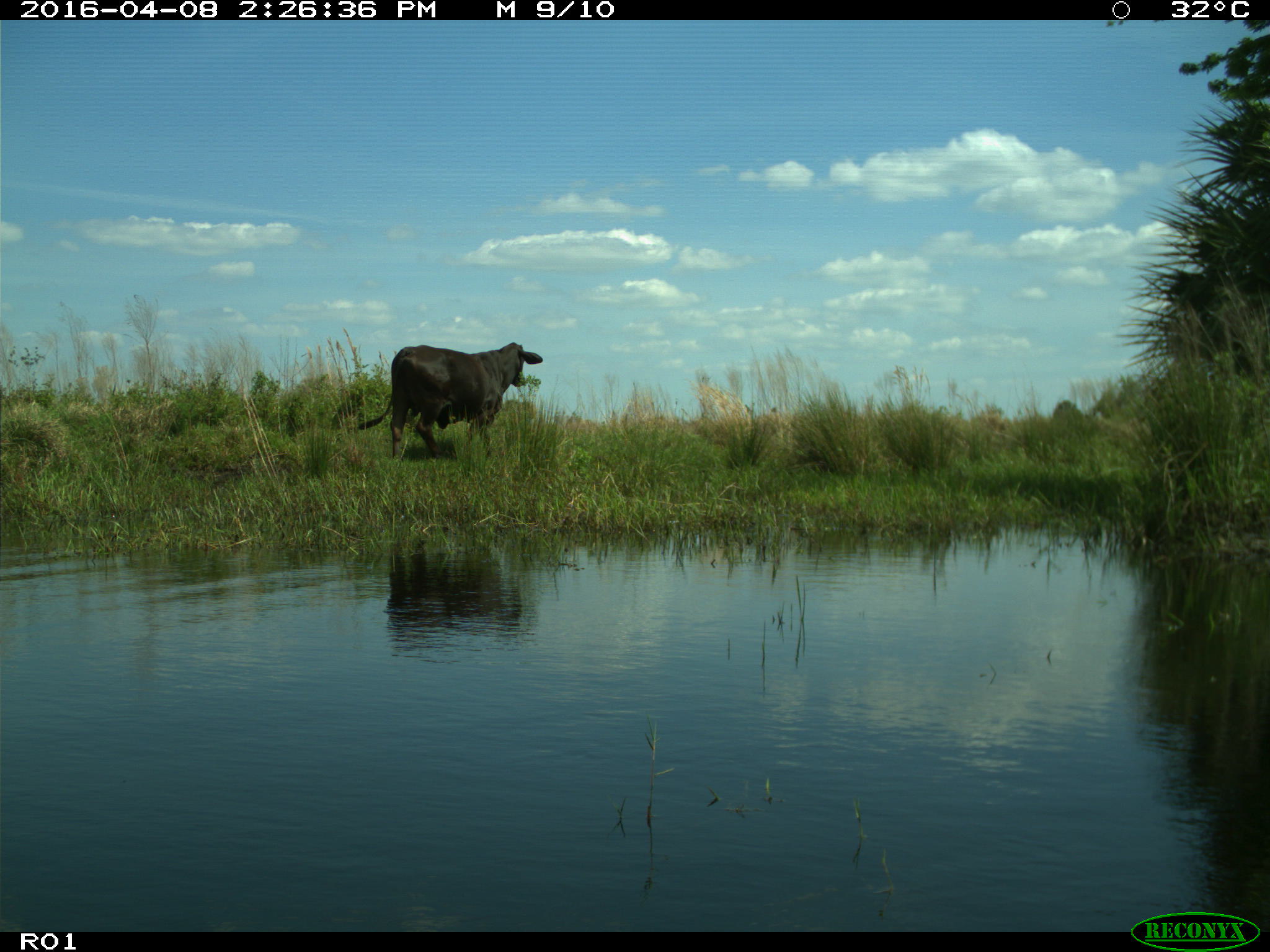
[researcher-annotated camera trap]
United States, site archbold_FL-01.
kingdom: Animalia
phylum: Chordata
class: Mammalia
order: Artiodactyla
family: Bovidae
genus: Bos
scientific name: Bos taurus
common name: domestic cow